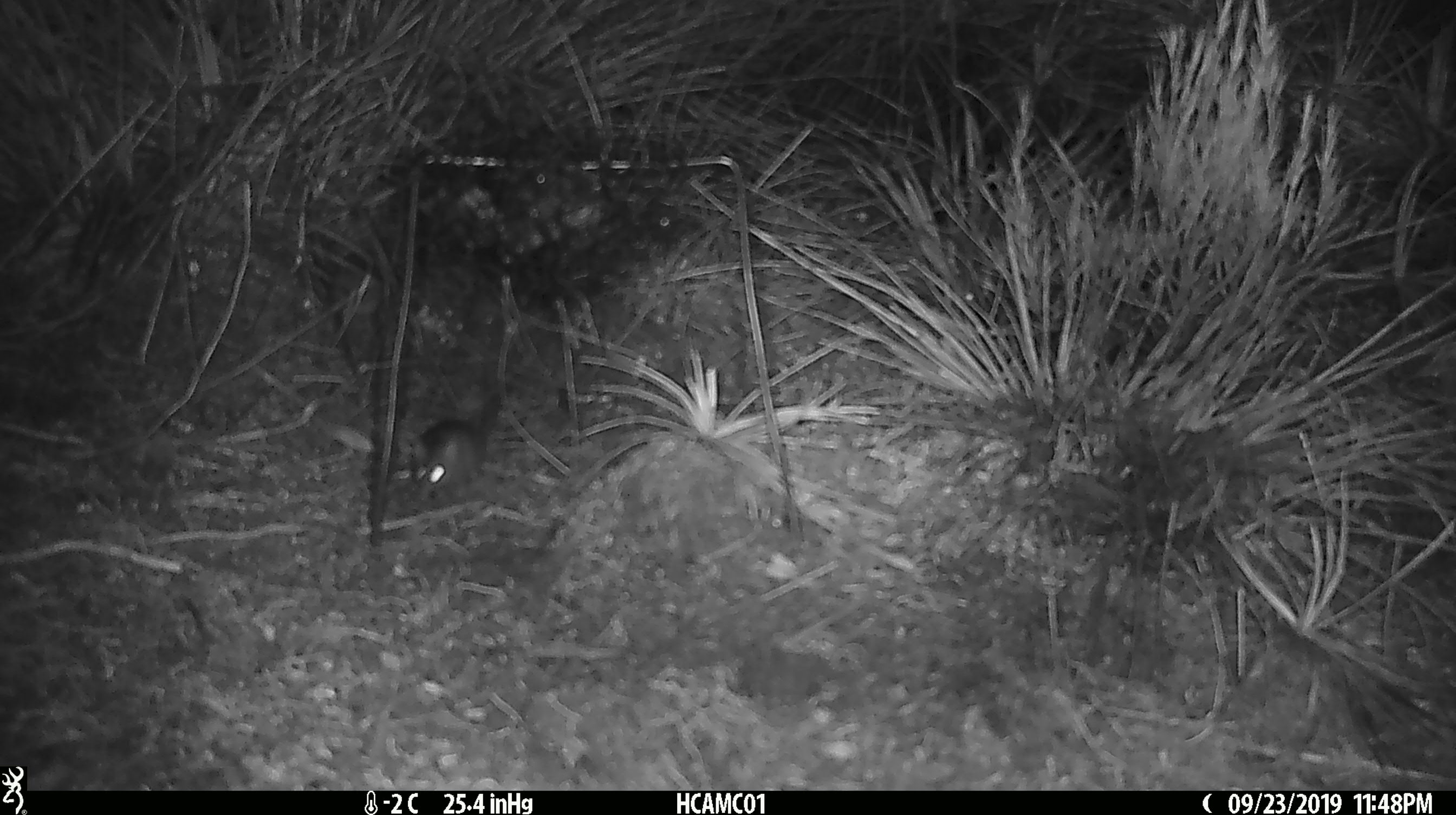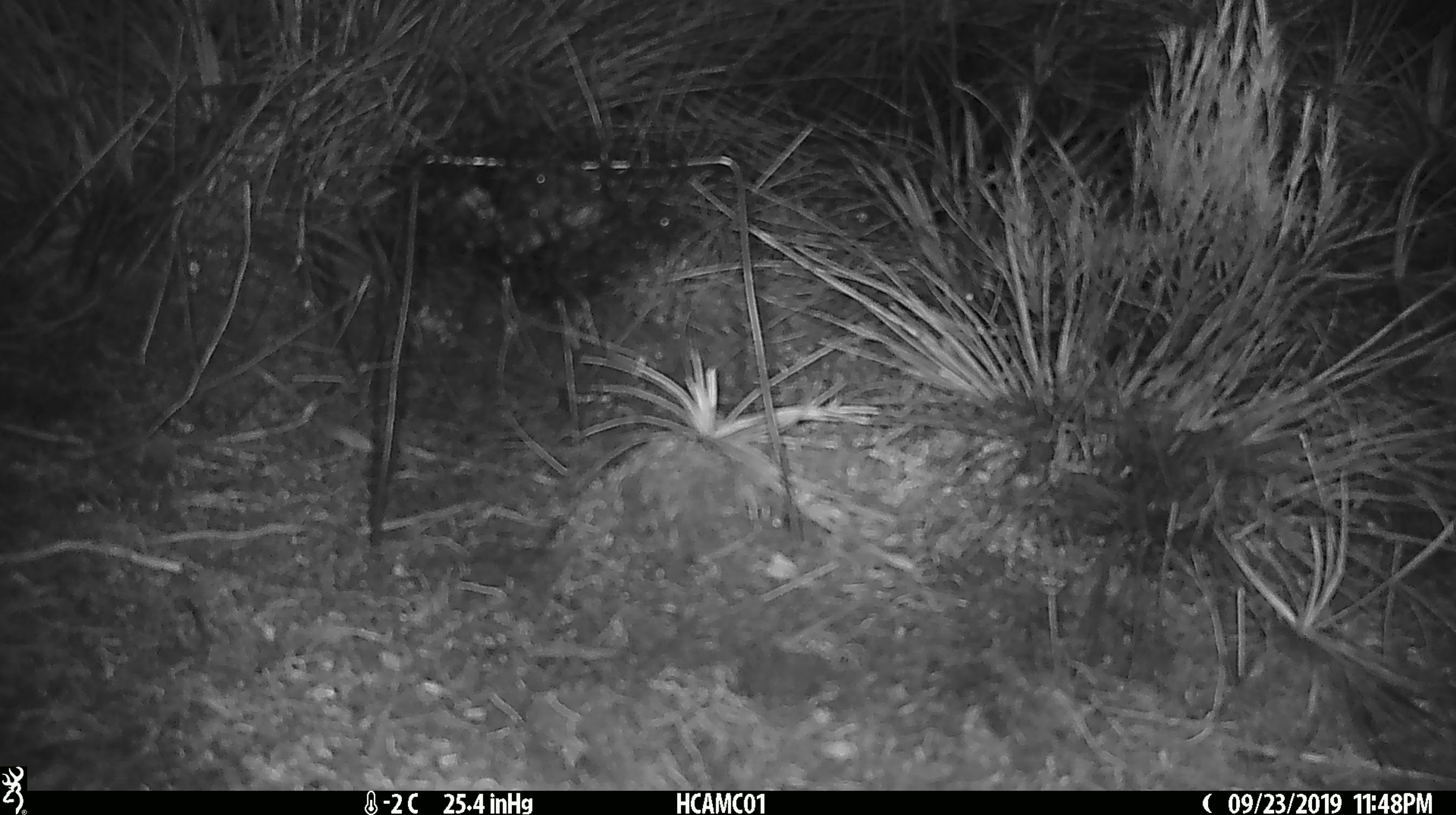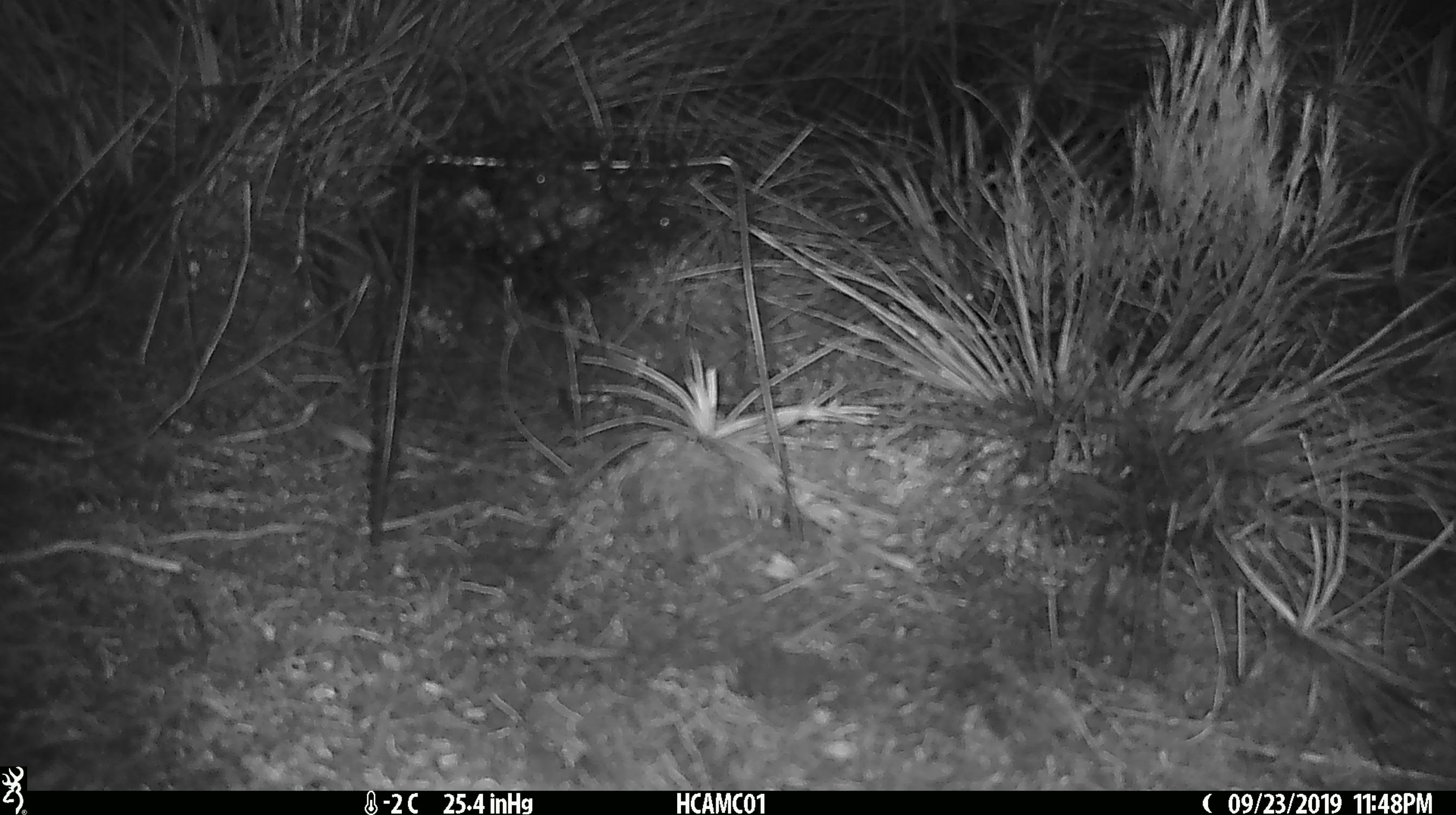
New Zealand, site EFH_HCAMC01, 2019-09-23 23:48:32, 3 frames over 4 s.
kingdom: Animalia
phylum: Chordata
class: Mammalia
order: Rodentia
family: Muridae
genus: Mus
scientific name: Mus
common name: mouse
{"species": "mouse (Mus)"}